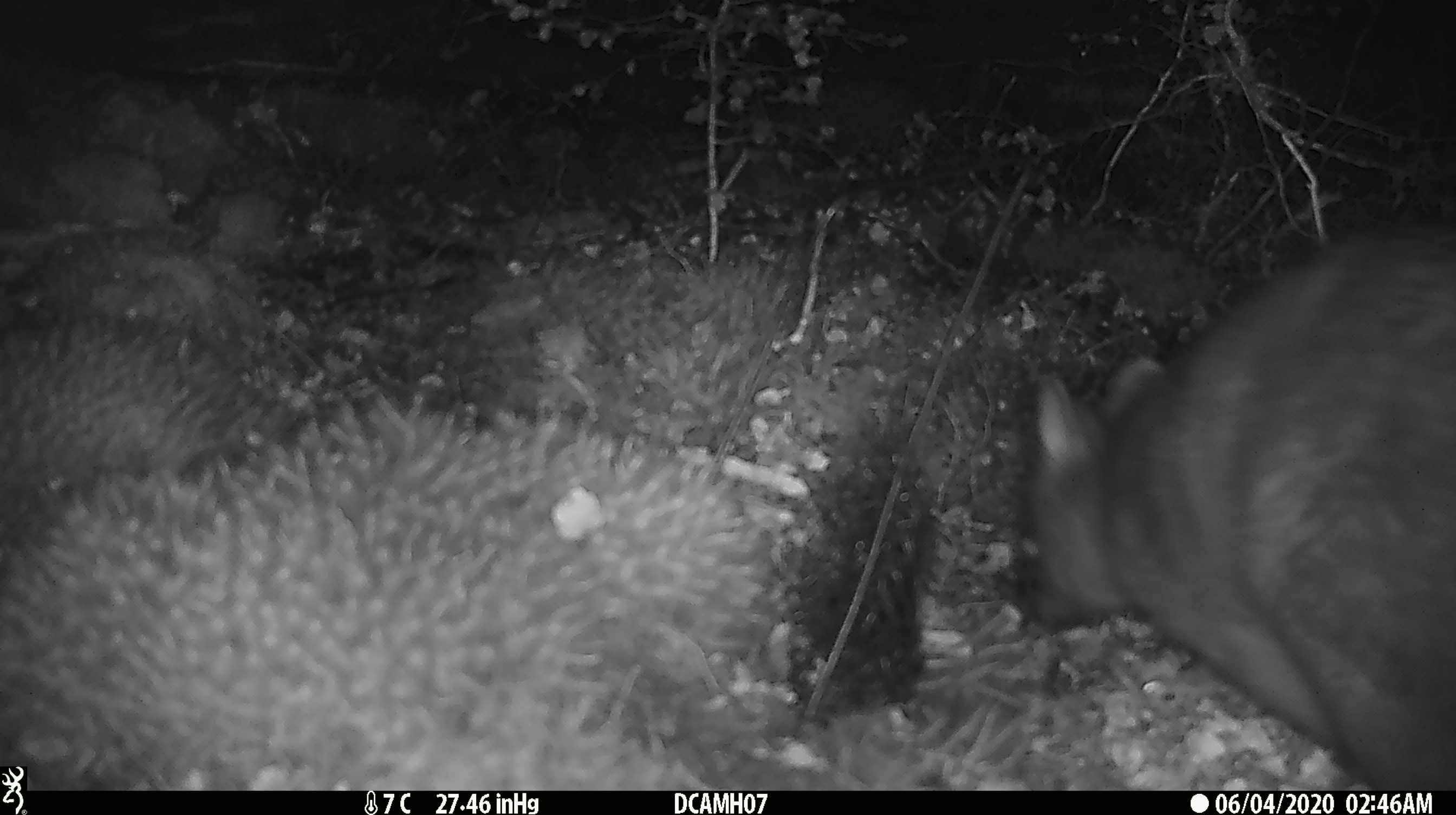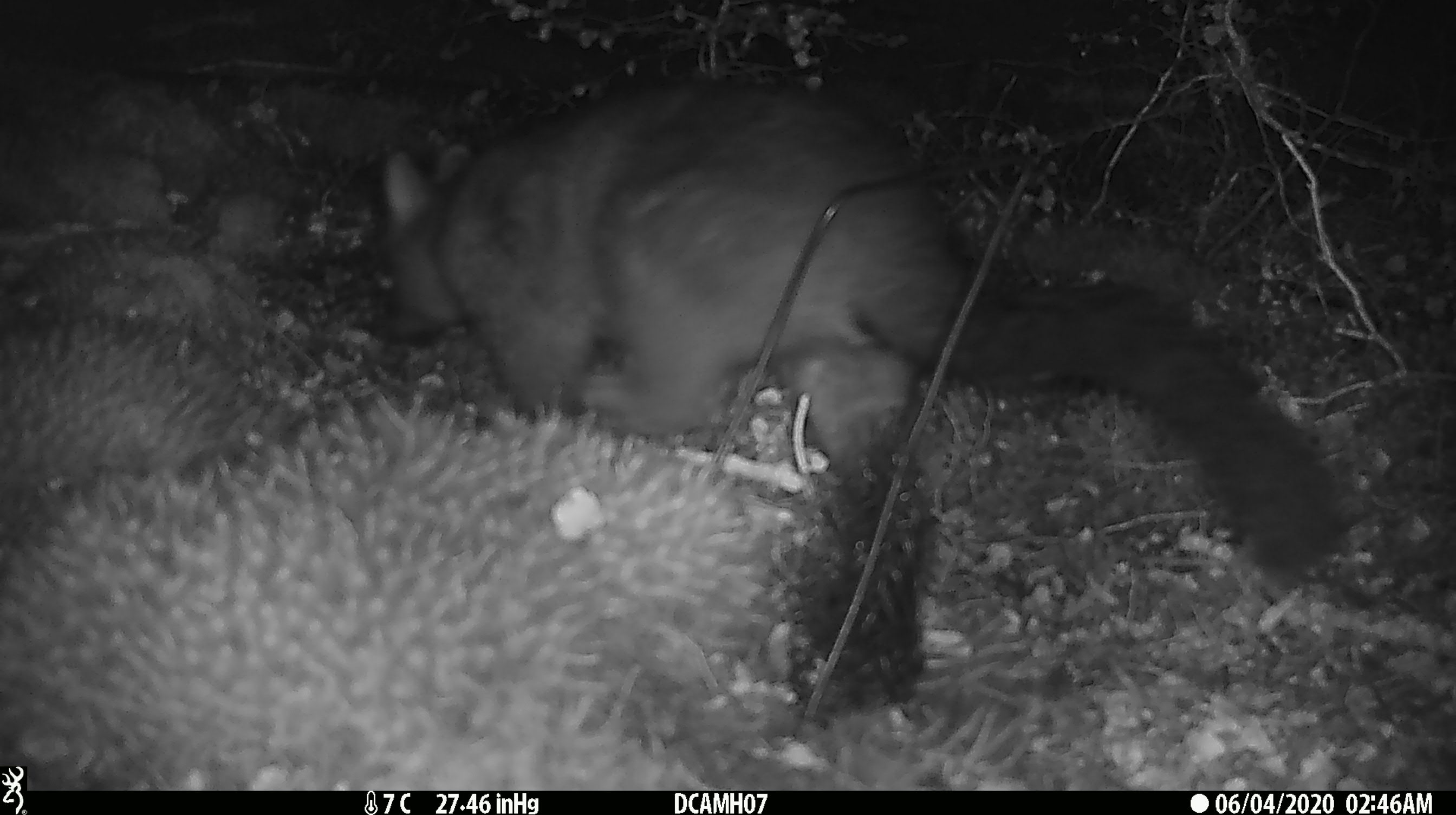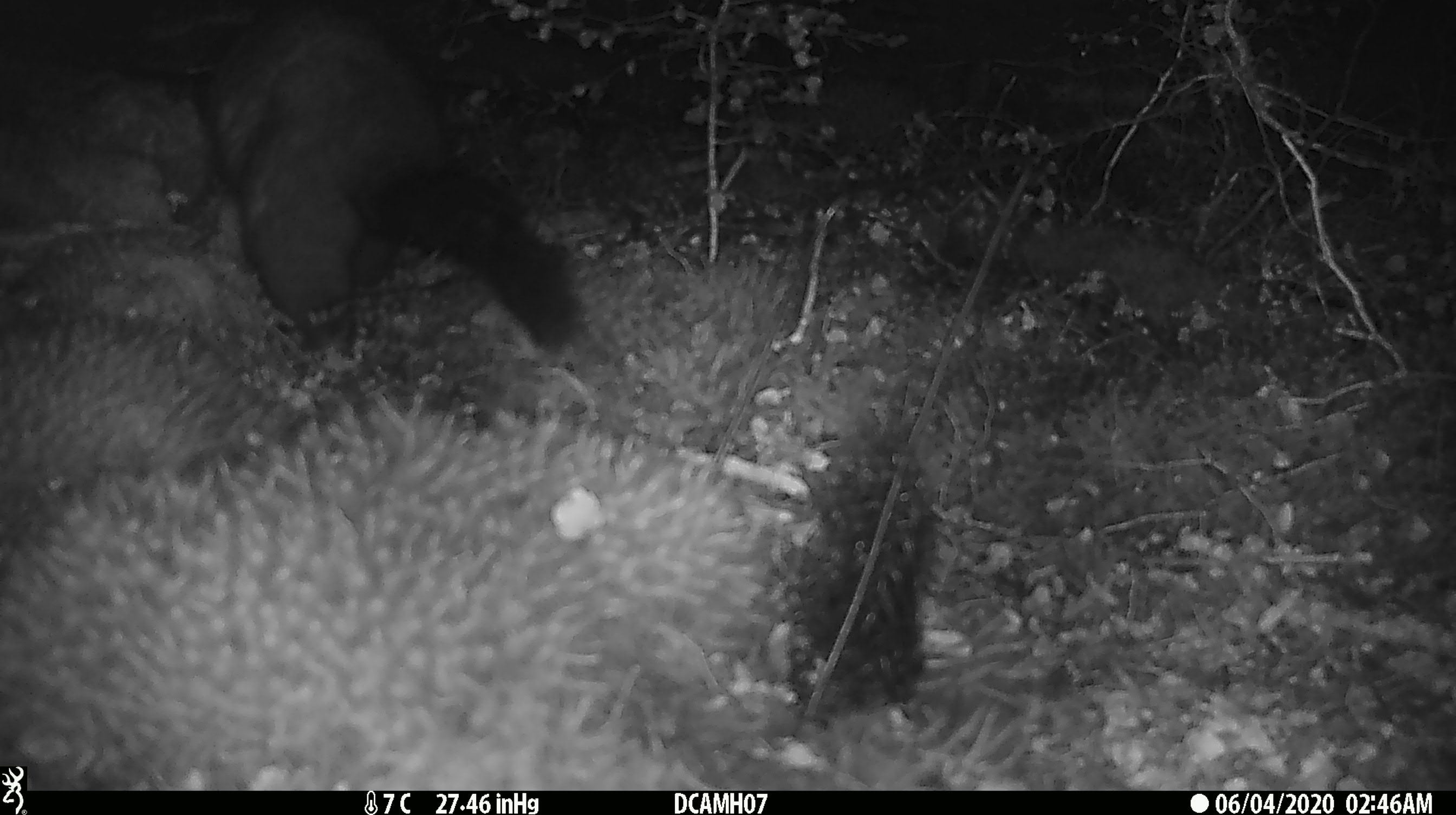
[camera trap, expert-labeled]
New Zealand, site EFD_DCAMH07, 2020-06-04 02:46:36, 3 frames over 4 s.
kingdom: Animalia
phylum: Chordata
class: Mammalia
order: Diprotodontia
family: Phalangeridae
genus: Trichosurus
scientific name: Trichosurus vulpecula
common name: common brushtail possum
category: possum